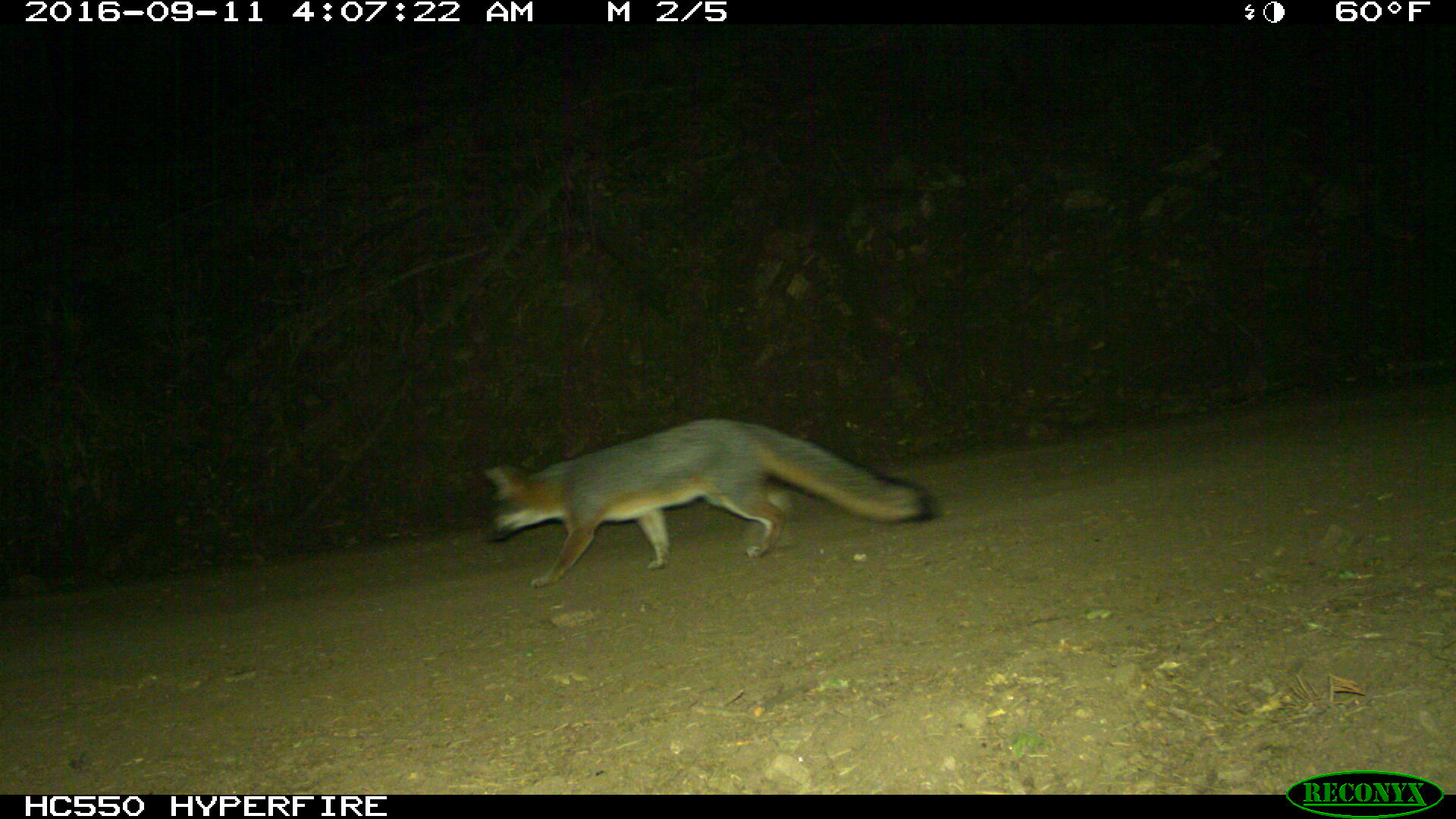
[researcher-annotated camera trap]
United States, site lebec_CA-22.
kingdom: Animalia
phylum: Chordata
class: Mammalia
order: Carnivora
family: Canidae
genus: Urocyon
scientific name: Urocyon cinereoargenteus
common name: gray fox